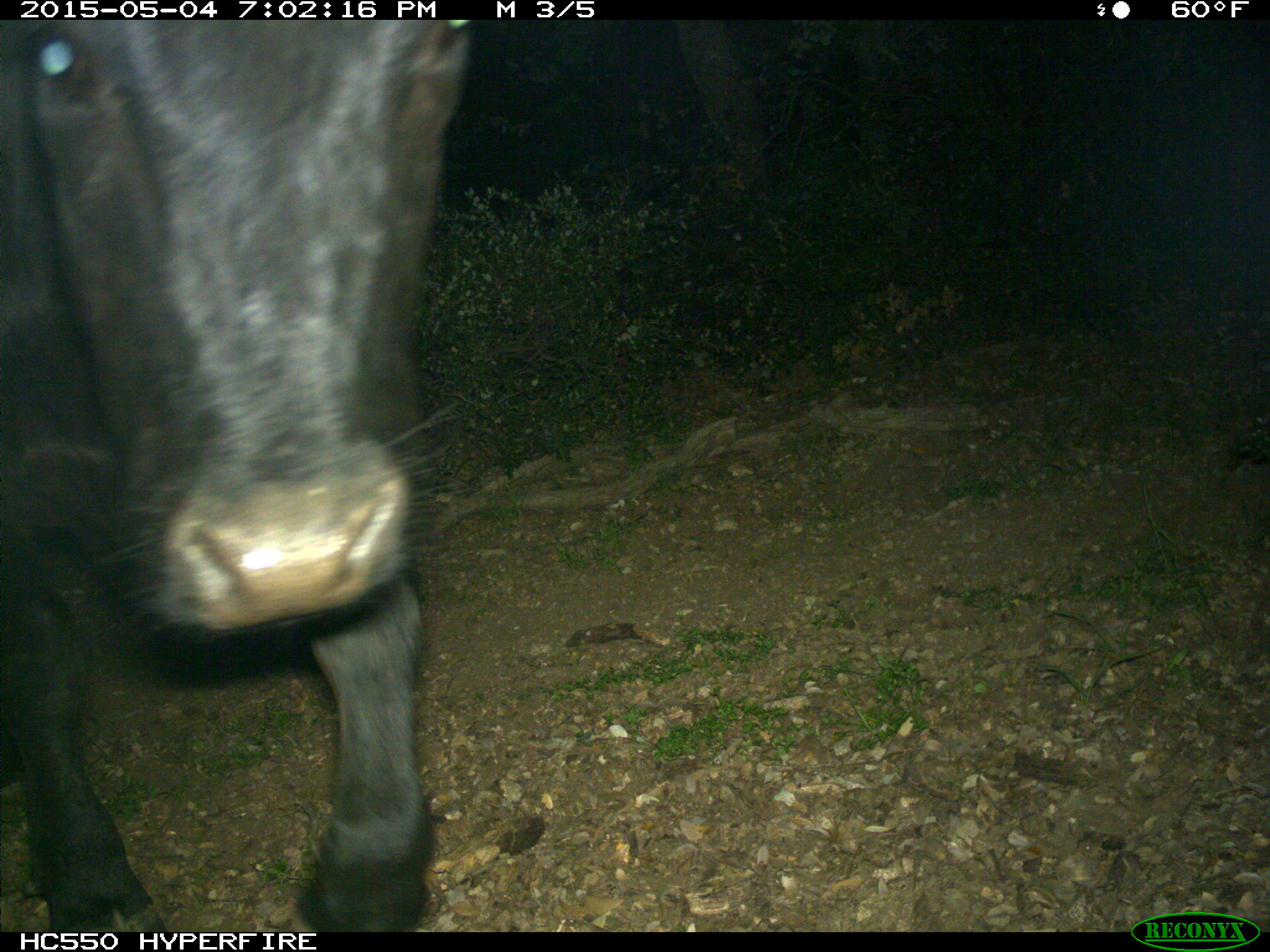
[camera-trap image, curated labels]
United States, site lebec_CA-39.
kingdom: Animalia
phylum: Chordata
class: Mammalia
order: Artiodactyla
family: Bovidae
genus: Bos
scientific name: Bos taurus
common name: domestic cow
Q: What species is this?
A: Bos taurus (domestic cow).